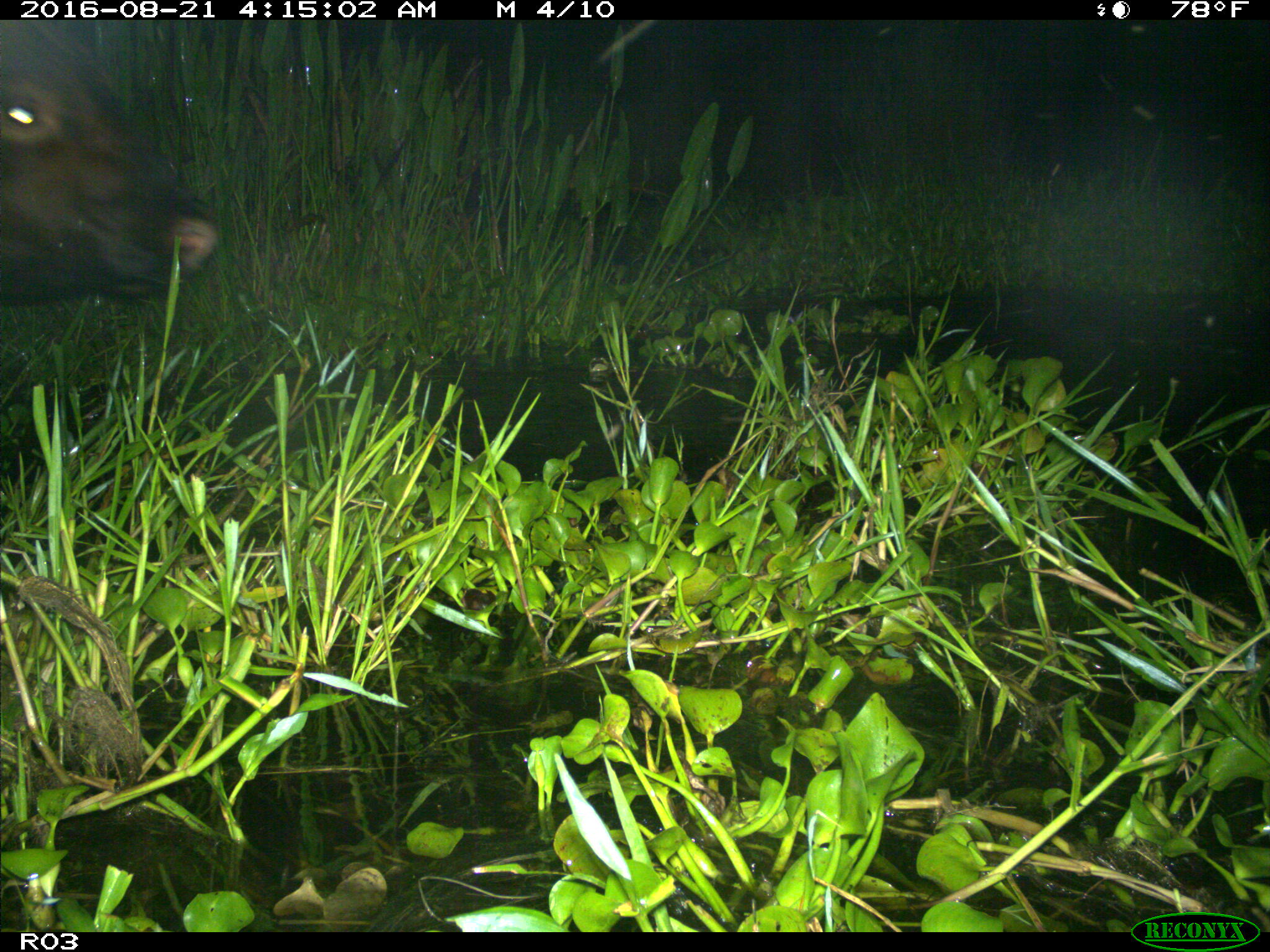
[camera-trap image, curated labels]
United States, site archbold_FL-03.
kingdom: Animalia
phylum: Chordata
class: Mammalia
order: Artiodactyla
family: Bovidae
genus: Bos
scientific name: Bos taurus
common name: domestic cow